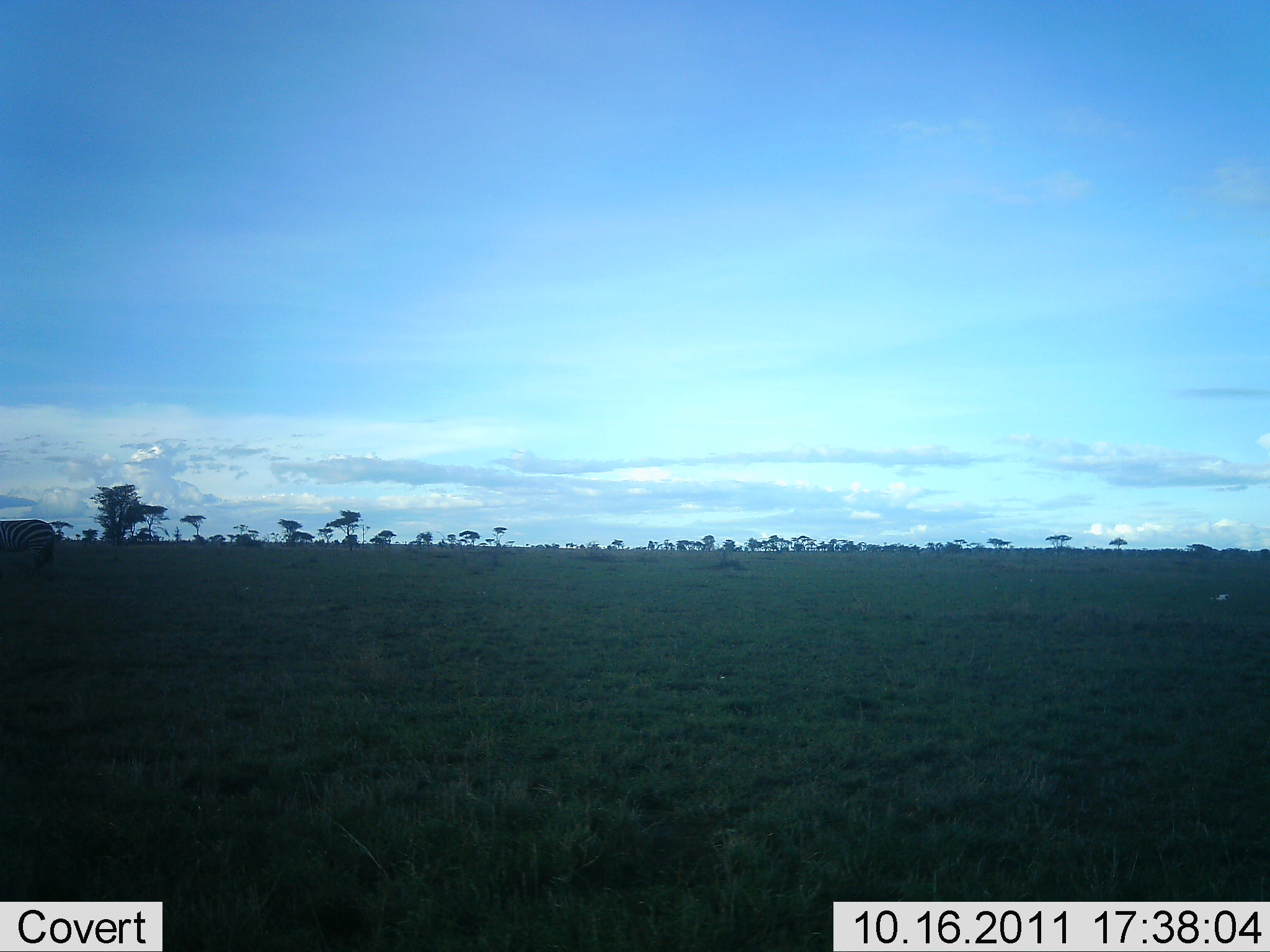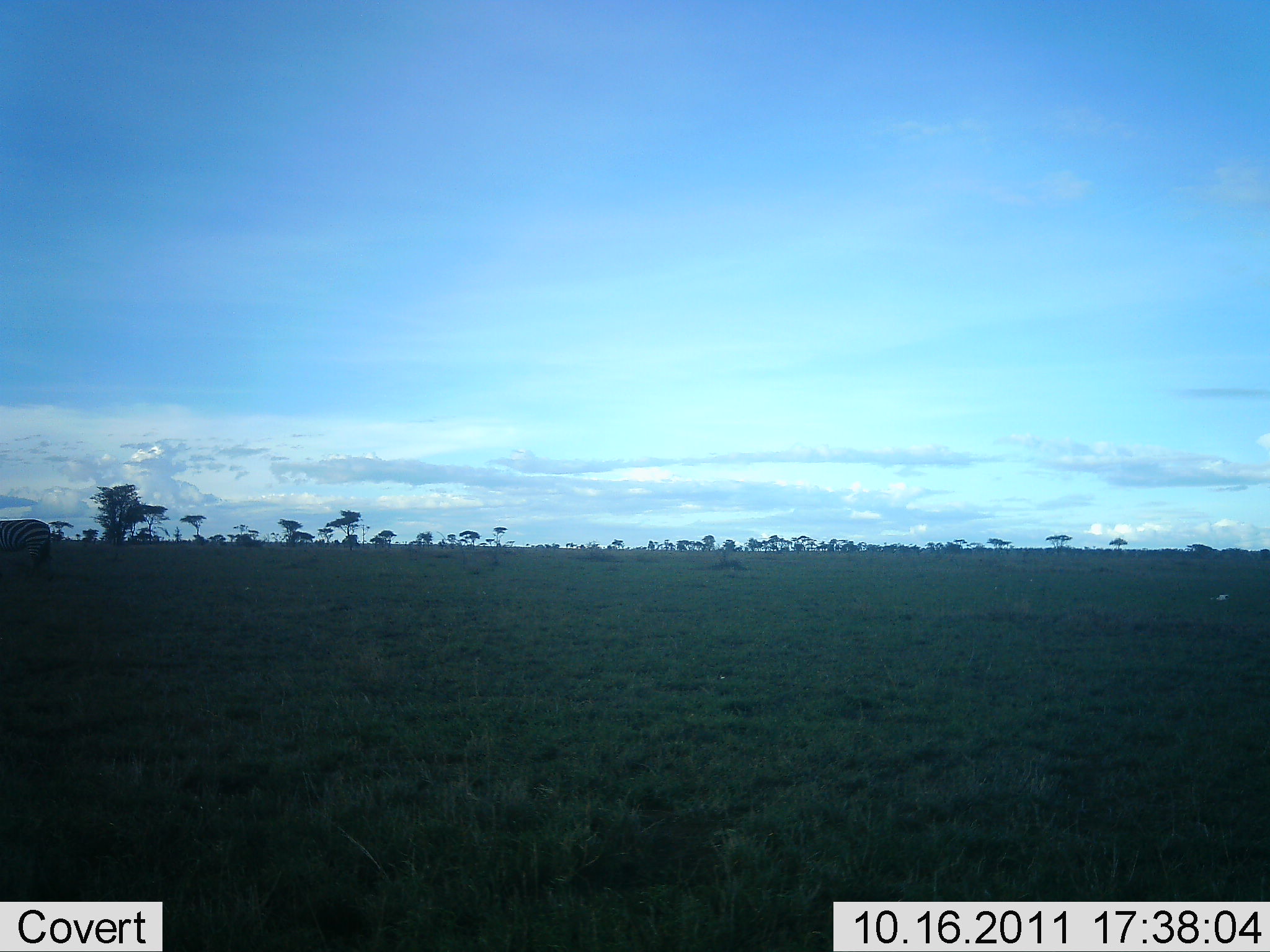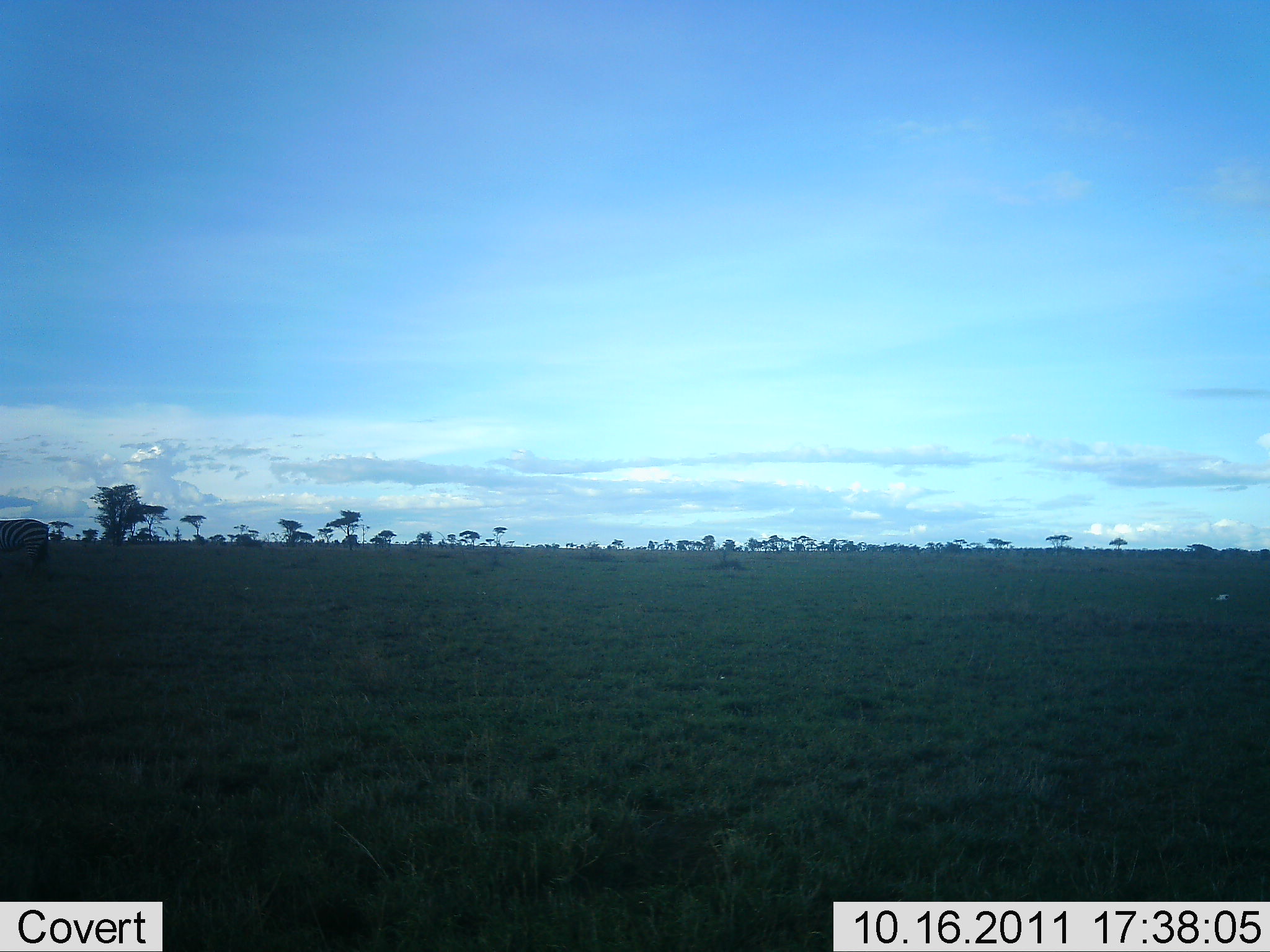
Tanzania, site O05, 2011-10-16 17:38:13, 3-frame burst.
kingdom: Animalia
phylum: Chordata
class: Mammalia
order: Perissodactyla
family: Equidae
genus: Equus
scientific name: Equus quagga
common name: plains zebra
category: zebra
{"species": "zebra (plains zebra) (Equus quagga)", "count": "1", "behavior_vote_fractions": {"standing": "43%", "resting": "0%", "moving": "36%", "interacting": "0%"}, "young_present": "0%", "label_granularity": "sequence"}